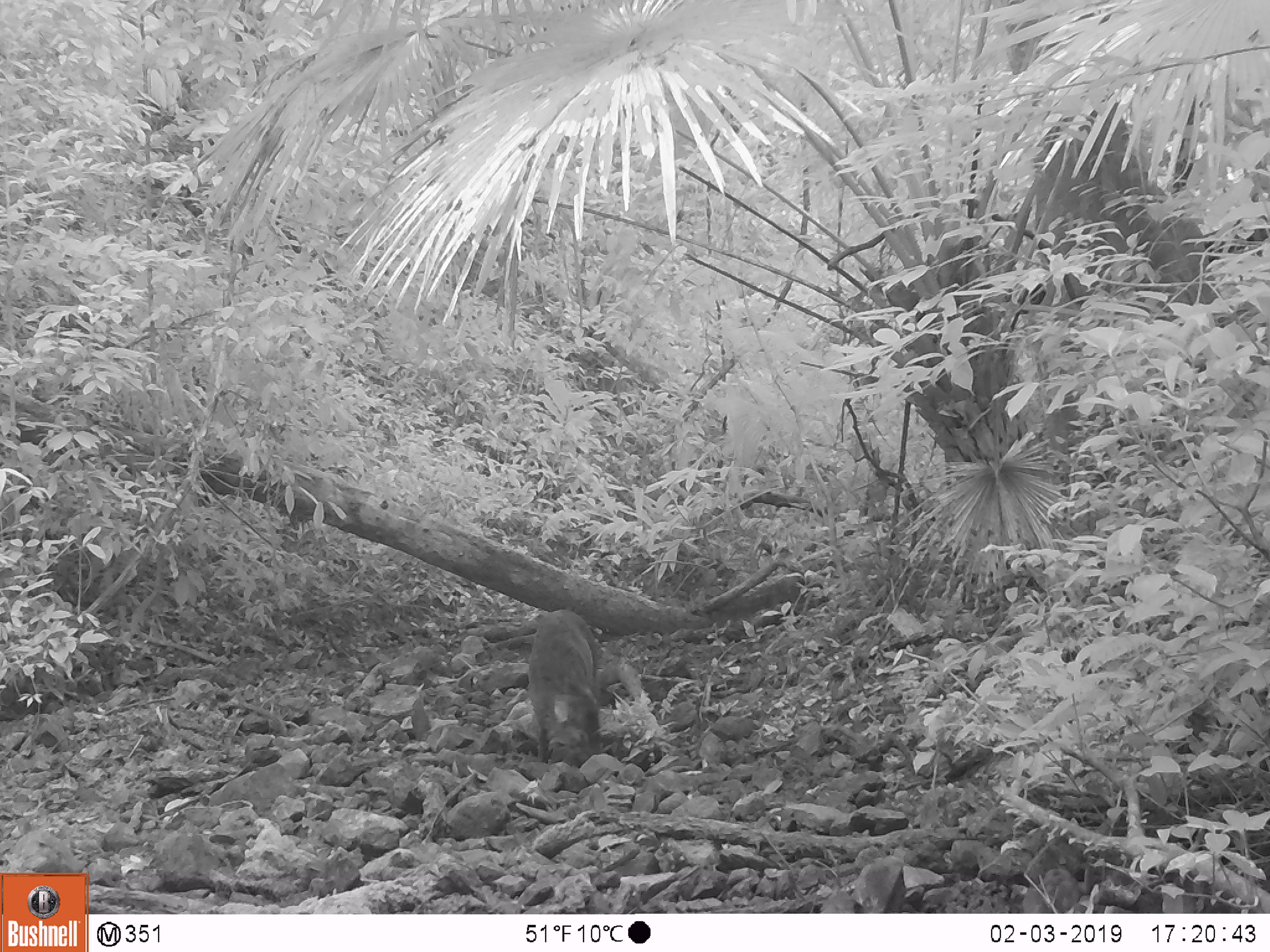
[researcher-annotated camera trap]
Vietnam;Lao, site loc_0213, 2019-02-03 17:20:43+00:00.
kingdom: Animalia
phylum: Chordata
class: Mammalia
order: Artiodactyla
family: Suidae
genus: Sus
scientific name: Sus scrofa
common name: eurasian wild pig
Eurasian wild pig (Sus scrofa). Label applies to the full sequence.